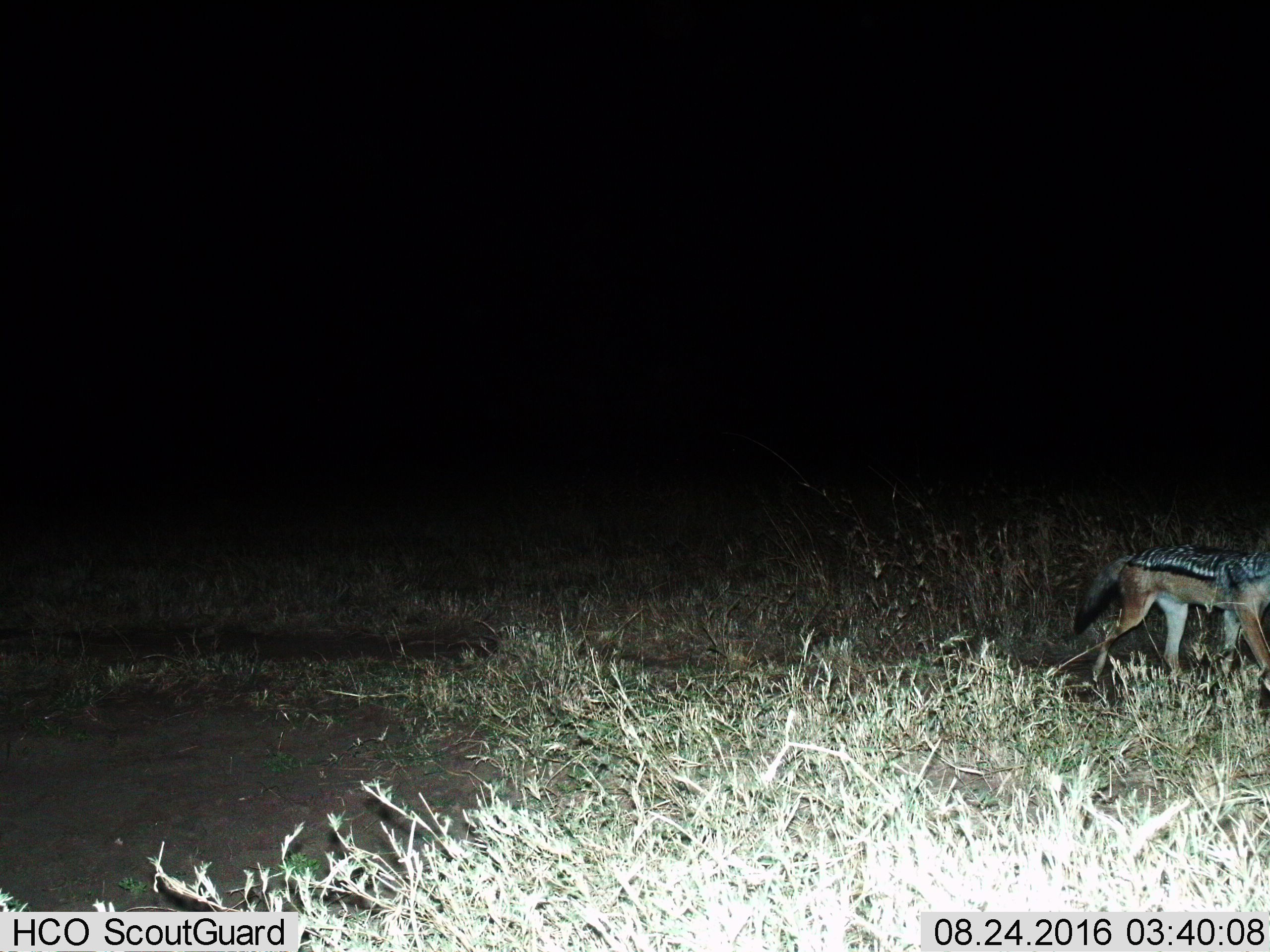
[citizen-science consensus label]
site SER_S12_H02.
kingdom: Animalia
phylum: Chordata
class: Mammalia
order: Carnivora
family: Canidae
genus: Lupulella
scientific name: Lupulella mesomelas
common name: black-backed jackal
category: jackalblackbacked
Jackalblackbacked (black-backed jackal) (Lupulella mesomelas), count 1. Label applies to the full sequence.